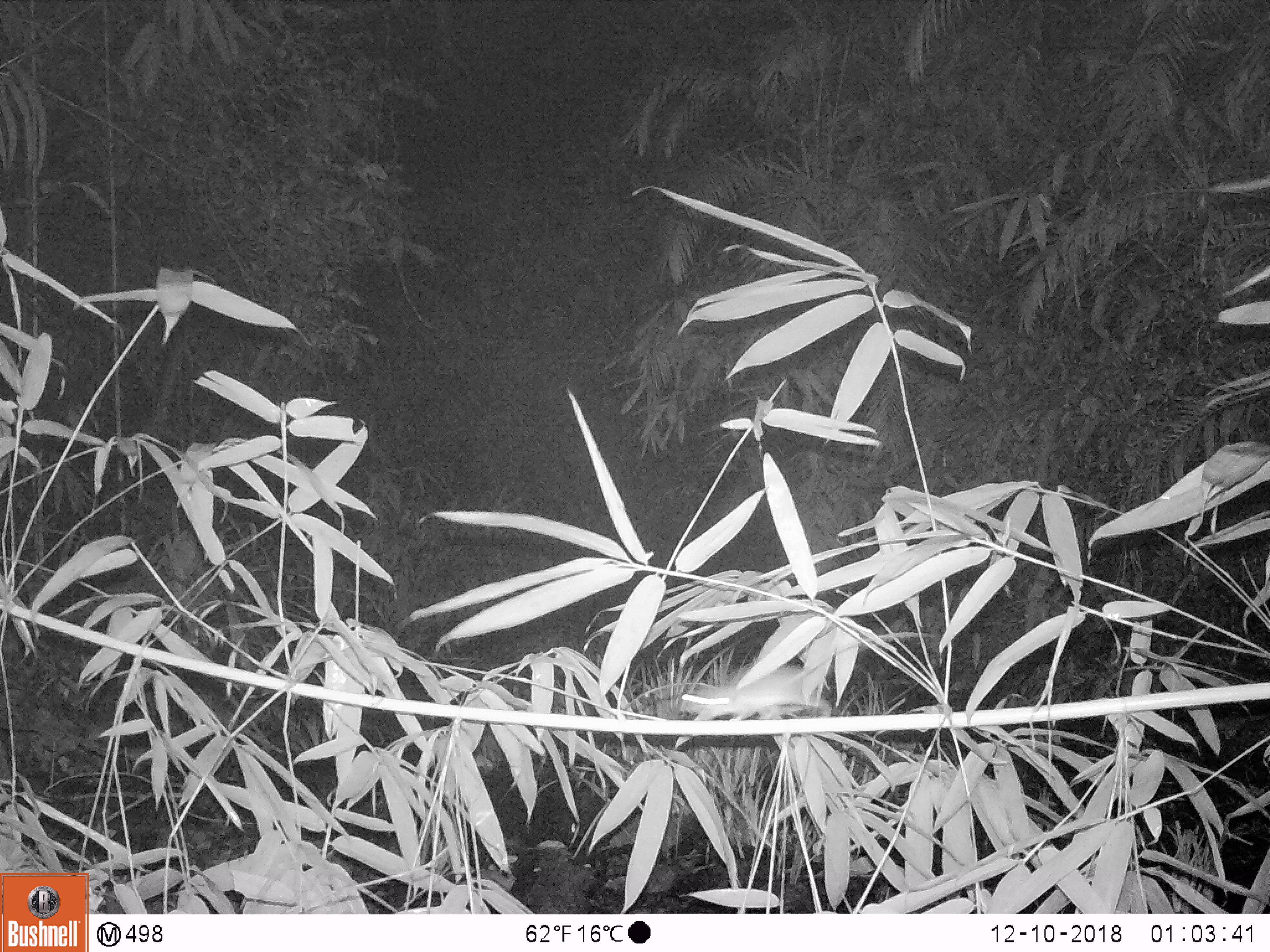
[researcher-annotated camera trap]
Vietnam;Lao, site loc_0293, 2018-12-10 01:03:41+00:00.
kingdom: Animalia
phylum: Chordata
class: Mammalia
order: Rodentia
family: Muridae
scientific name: Muridae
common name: old-world mice and rats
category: unidentified murid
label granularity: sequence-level